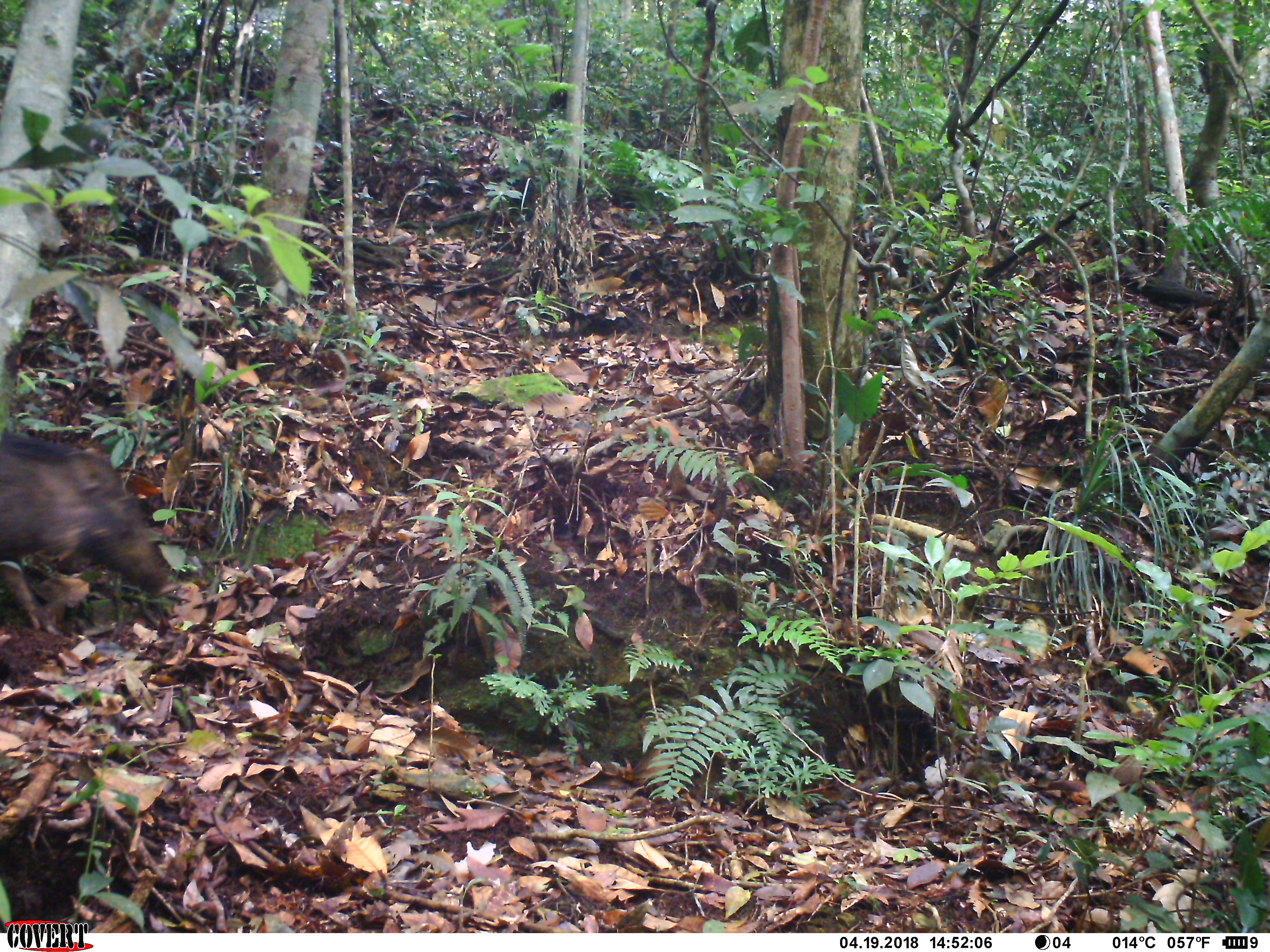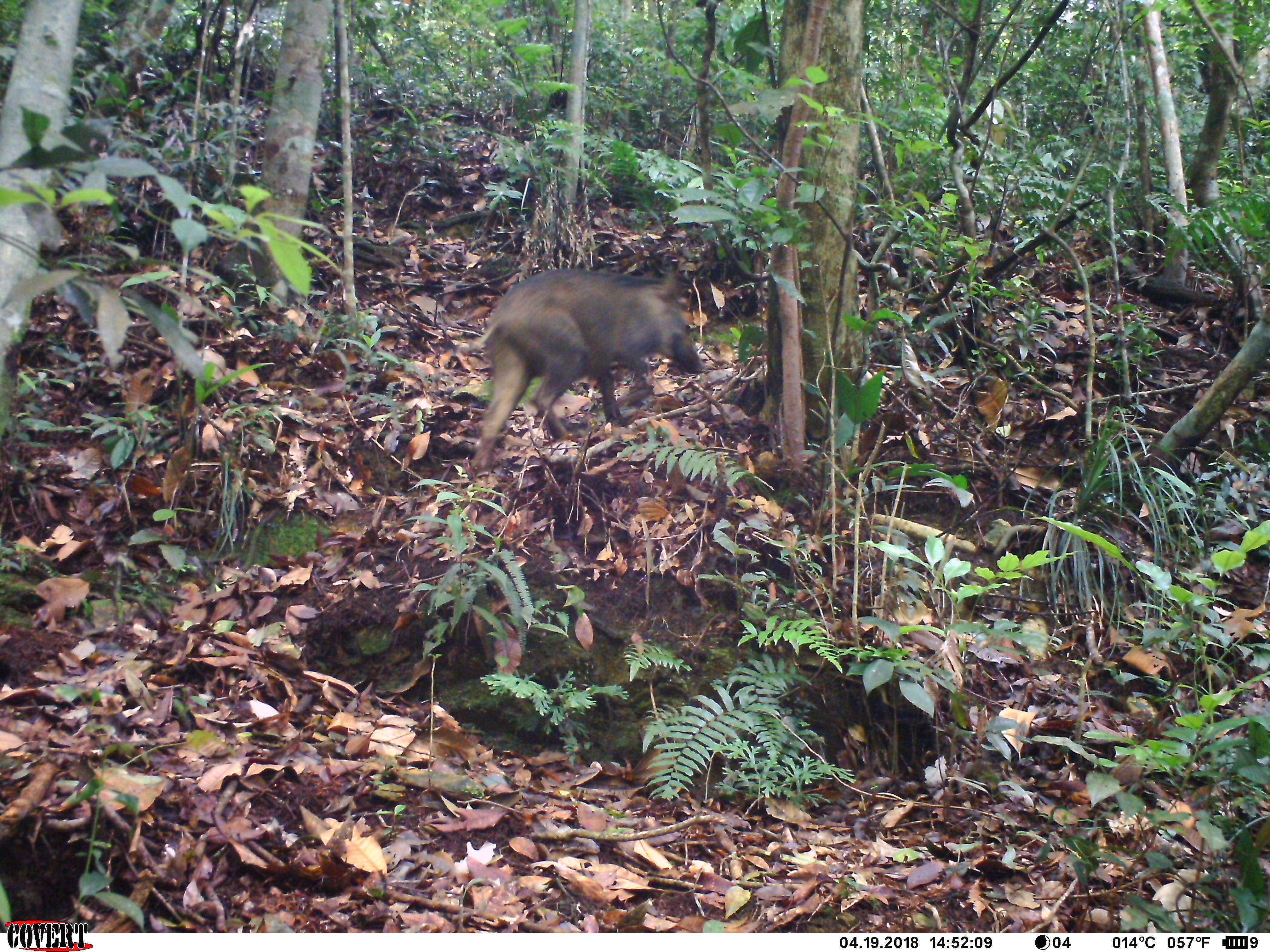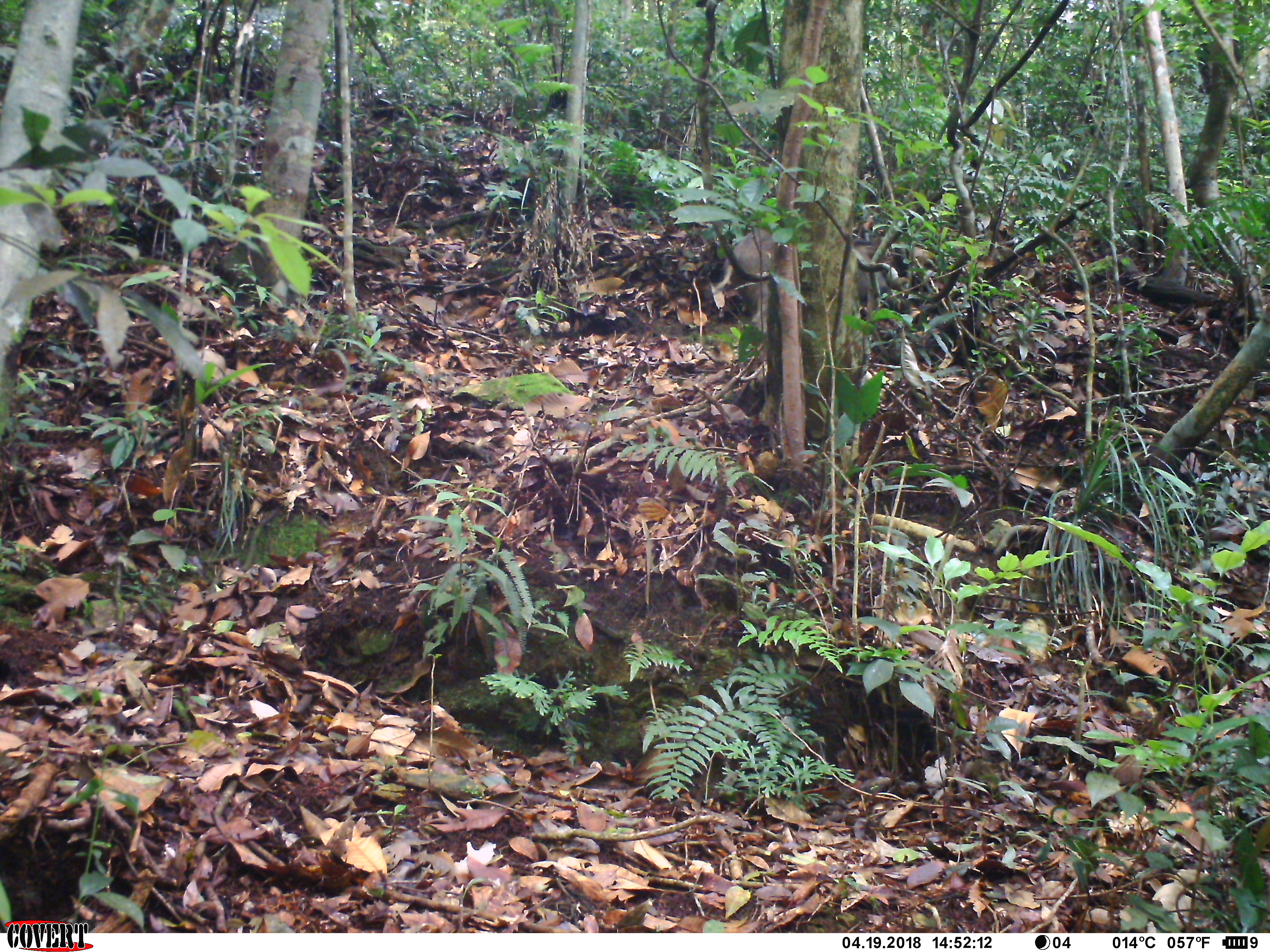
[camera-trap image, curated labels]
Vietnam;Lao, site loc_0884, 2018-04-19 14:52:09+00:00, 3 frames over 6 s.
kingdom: Animalia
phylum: Chordata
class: Mammalia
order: Artiodactyla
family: Suidae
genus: Sus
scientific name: Sus scrofa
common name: eurasian wild pig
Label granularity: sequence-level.